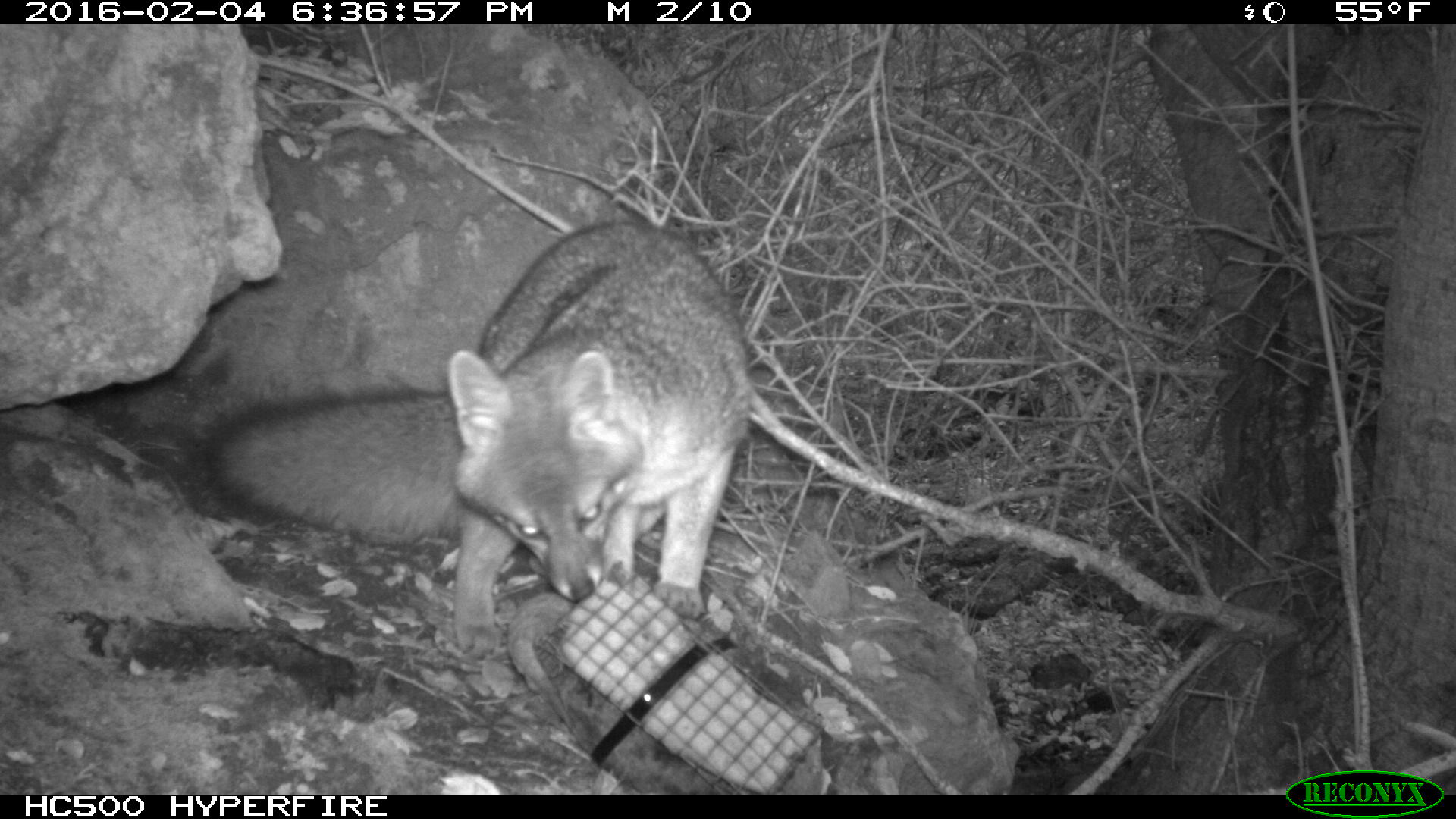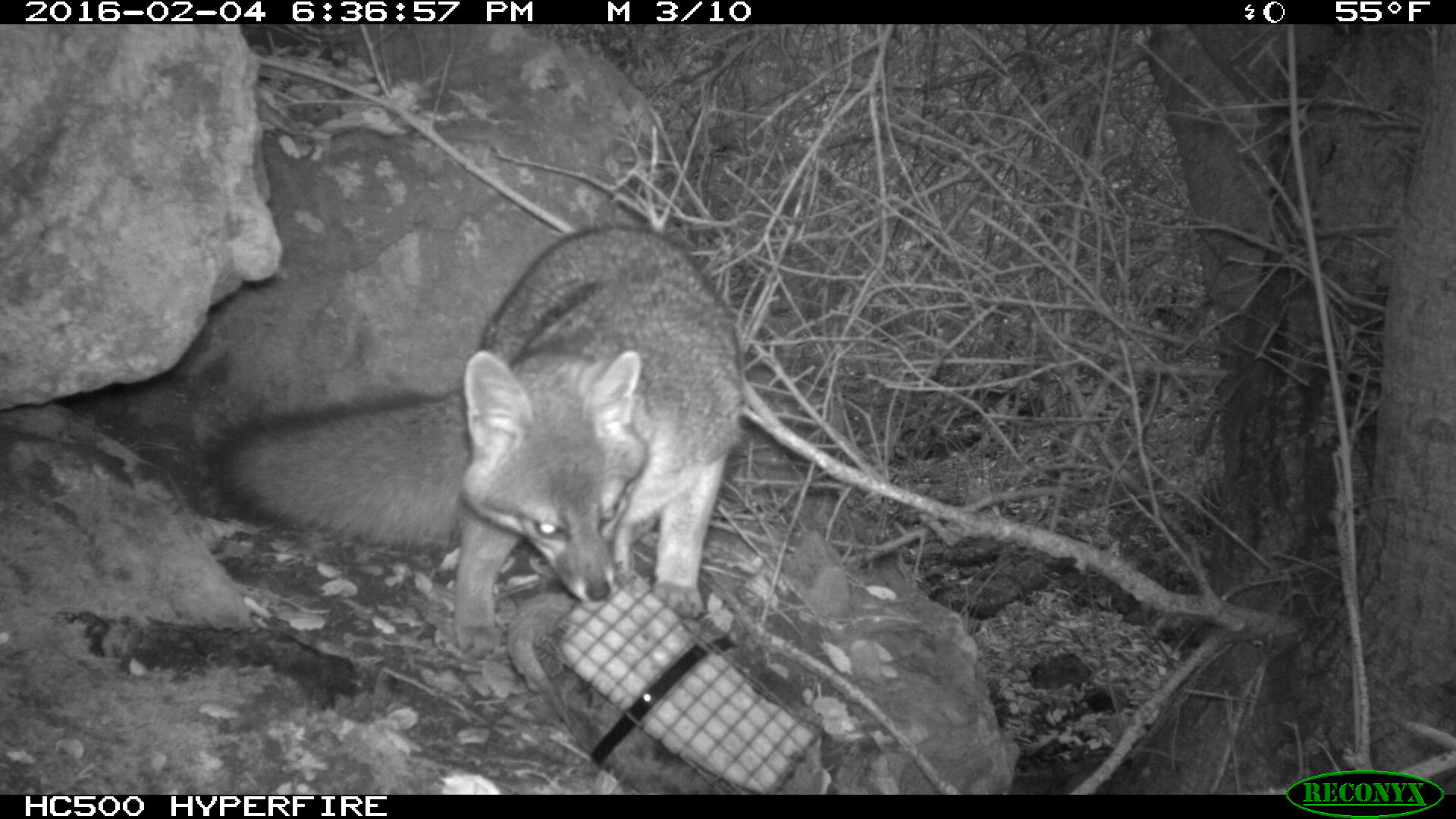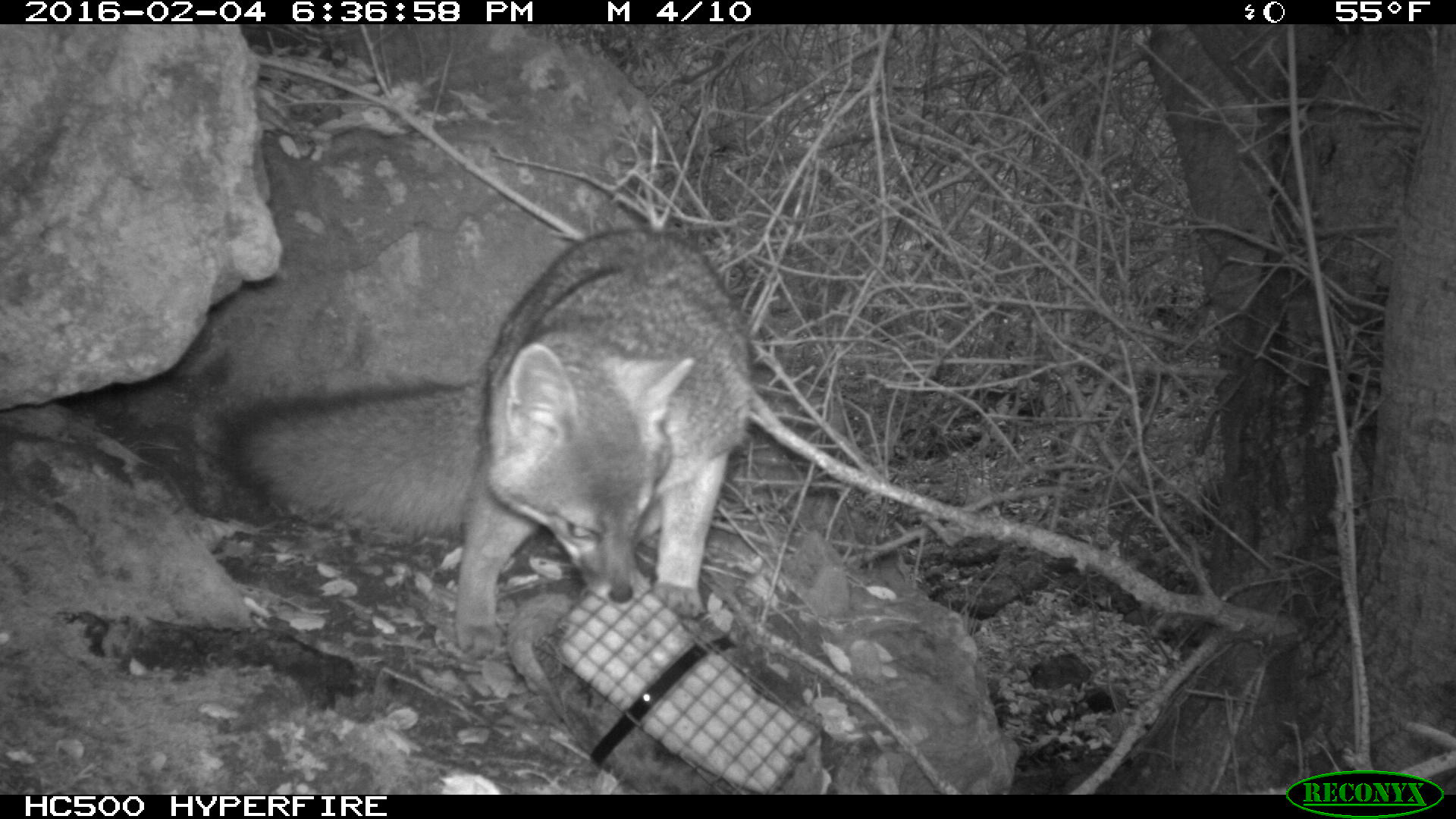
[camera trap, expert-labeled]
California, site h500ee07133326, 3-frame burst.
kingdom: Animalia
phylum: Chordata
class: Mammalia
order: Carnivora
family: Canidae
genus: Urocyon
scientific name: Urocyon littoralis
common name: island fox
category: fox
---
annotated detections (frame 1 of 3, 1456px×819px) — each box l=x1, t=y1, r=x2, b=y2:
fox: l=206, t=225, r=758, b=660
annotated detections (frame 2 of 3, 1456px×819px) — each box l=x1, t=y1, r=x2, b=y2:
fox: l=206, t=220, r=741, b=660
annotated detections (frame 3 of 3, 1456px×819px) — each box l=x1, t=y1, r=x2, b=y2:
fox: l=206, t=227, r=753, b=660